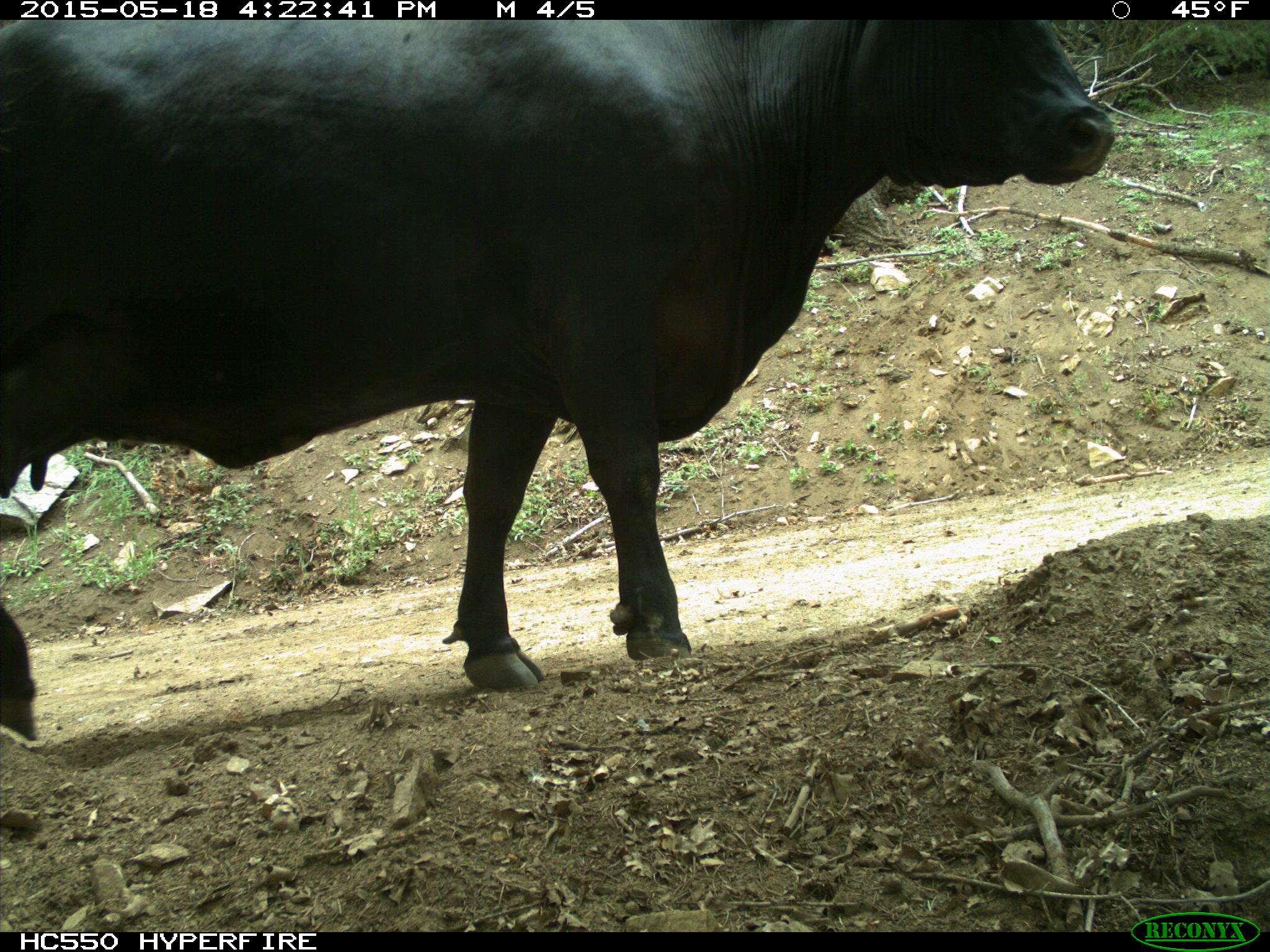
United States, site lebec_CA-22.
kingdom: Animalia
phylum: Chordata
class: Mammalia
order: Artiodactyla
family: Bovidae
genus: Bos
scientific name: Bos taurus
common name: domestic cow